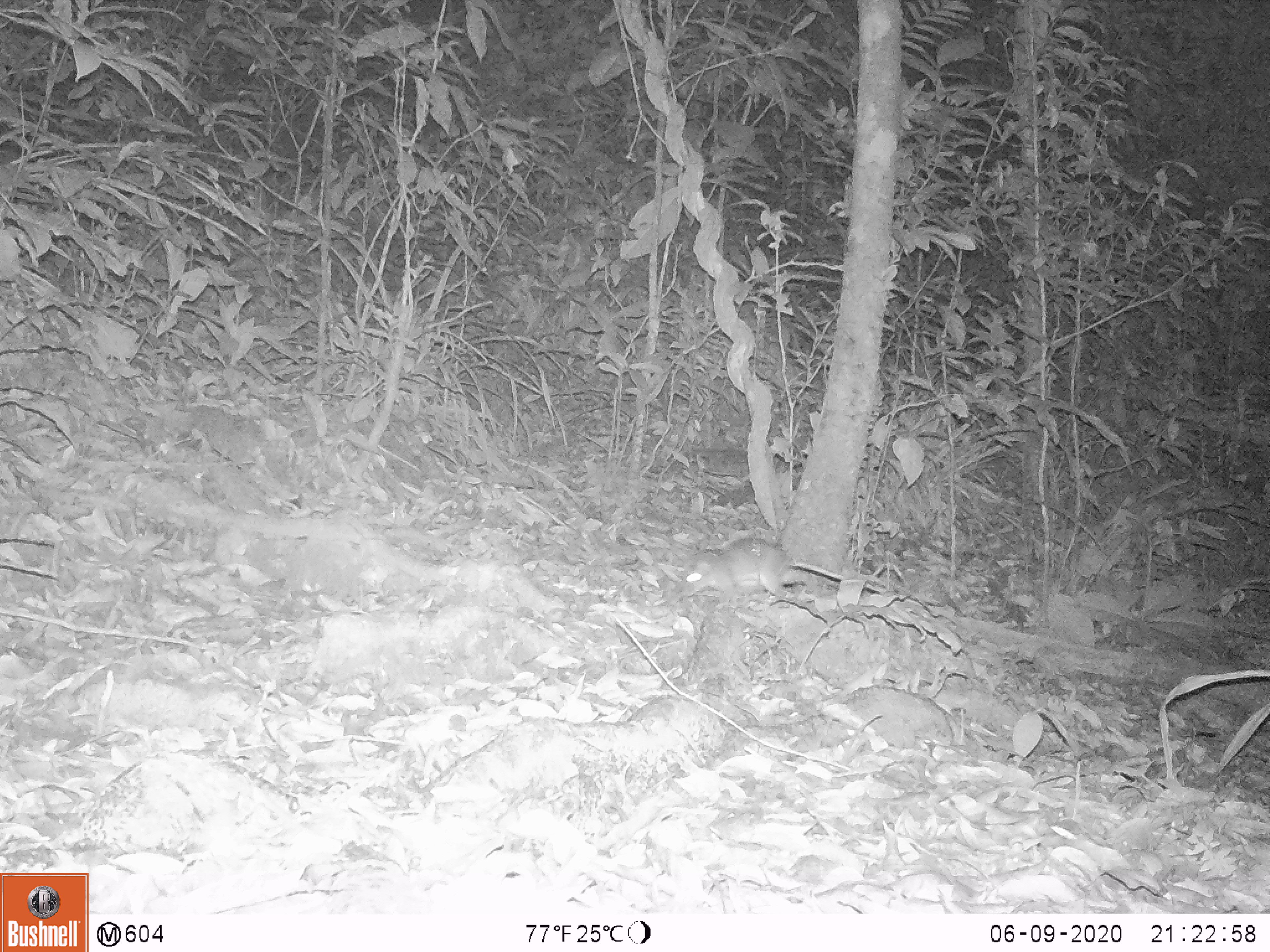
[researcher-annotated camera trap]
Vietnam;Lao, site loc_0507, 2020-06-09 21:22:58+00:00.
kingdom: Animalia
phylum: Chordata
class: Mammalia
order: Rodentia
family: Muridae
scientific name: Muridae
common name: old-world mice and rats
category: unidentified murid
Unidentified murid (old-world mice and rats) (Muridae). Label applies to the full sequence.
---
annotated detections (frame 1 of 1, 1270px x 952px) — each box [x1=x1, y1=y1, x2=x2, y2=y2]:
unidentified murid: [x1=681, y1=535, x2=879, y2=602]